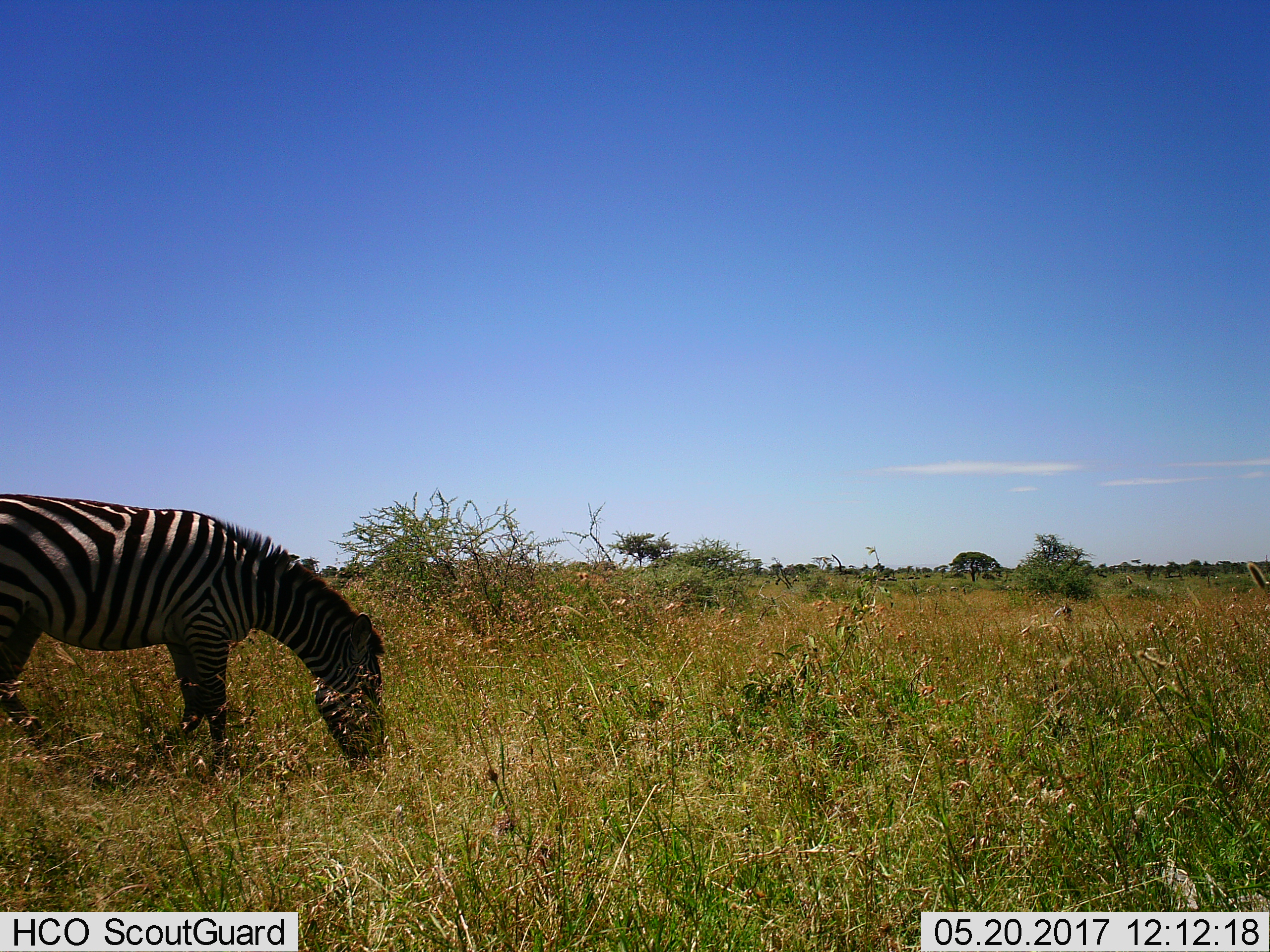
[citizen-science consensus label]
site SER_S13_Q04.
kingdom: Animalia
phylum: Chordata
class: Mammalia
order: Perissodactyla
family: Equidae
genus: Equus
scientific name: Equus quagga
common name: plains zebra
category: zebraplains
Zebraplains (plains zebra) (Equus quagga), count 1. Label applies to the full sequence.